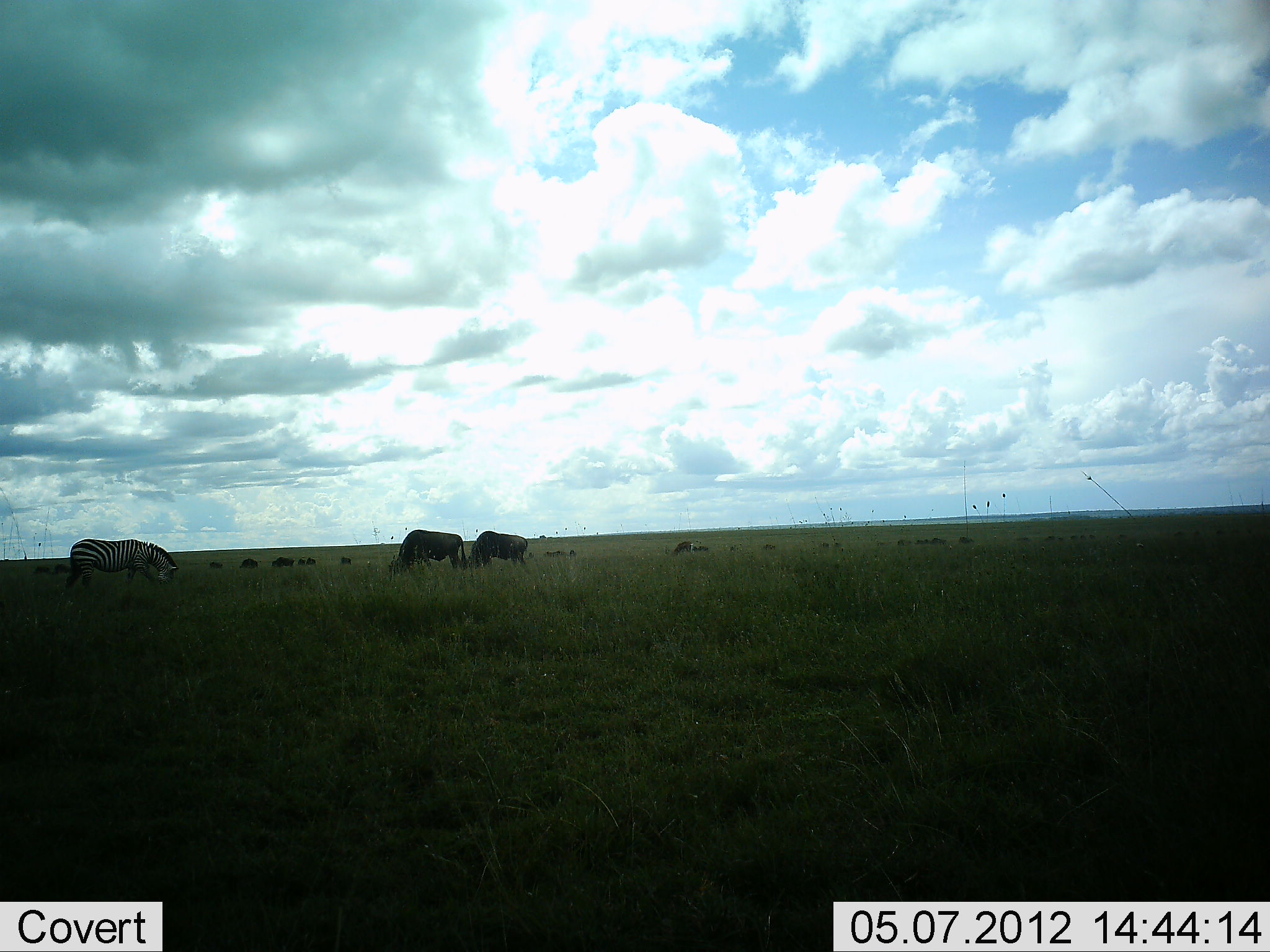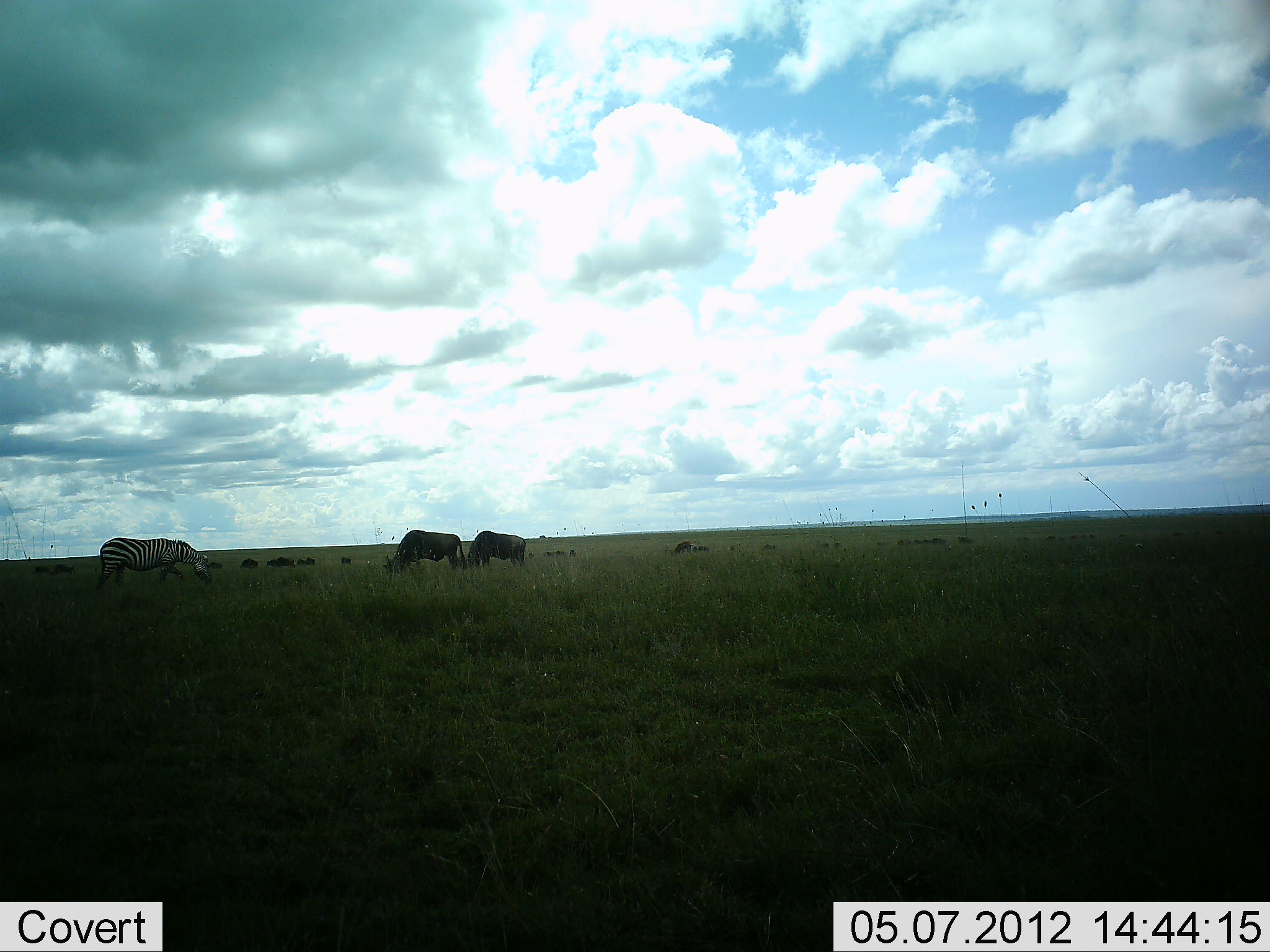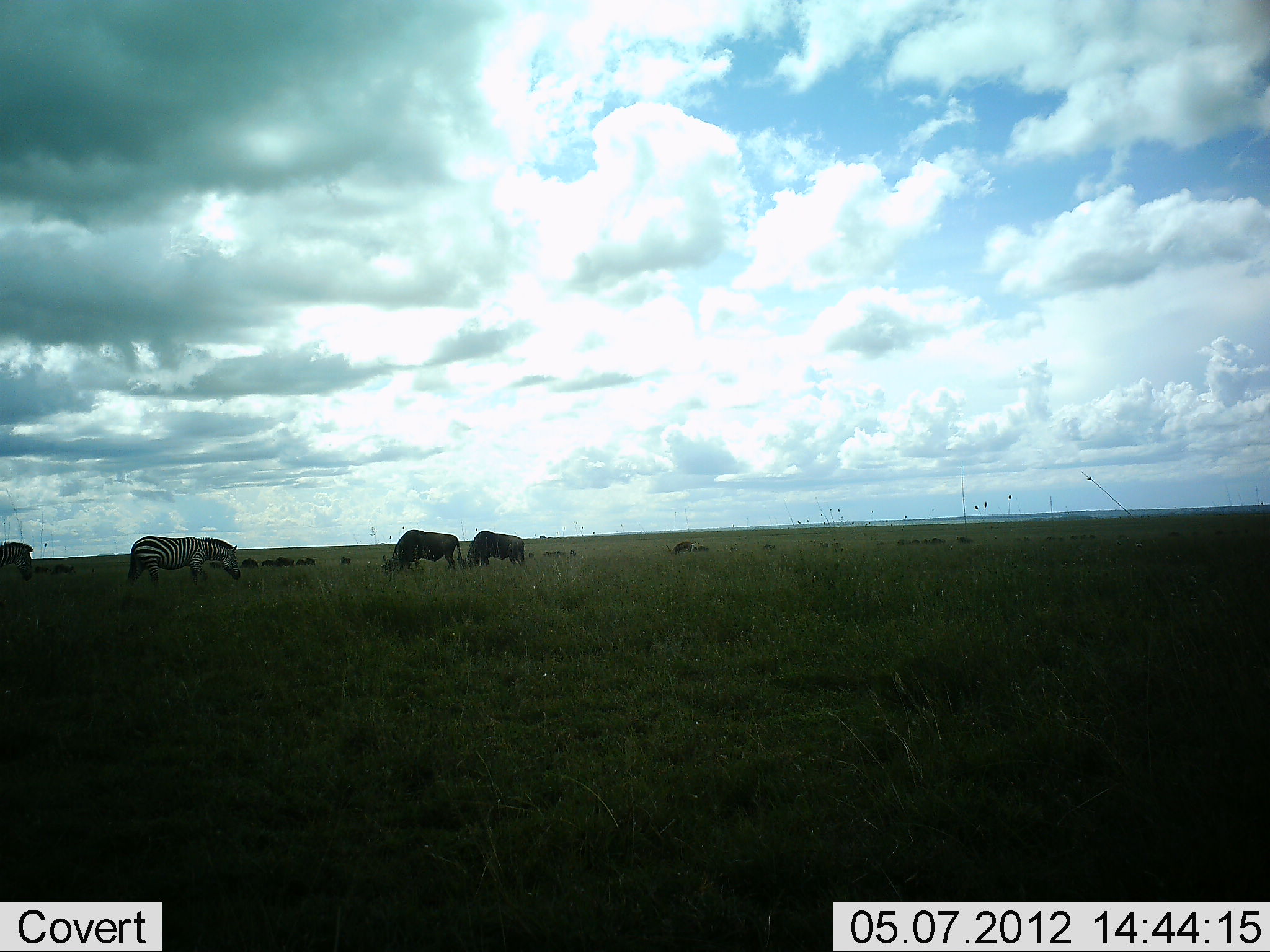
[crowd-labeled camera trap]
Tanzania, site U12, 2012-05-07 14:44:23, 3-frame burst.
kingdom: Animalia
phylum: Chordata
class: Mammalia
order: Artiodactyla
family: Bovidae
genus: Connochaetes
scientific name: Connochaetes taurinus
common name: blue wildebeest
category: wildebeest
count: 11-50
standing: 17%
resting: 0%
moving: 8%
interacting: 0%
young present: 0%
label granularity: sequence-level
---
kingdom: Animalia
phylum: Chordata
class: Mammalia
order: Perissodactyla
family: Equidae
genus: Equus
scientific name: Equus quagga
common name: plains zebra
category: zebra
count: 2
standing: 0%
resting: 0%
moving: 73%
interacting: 0%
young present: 0%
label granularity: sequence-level